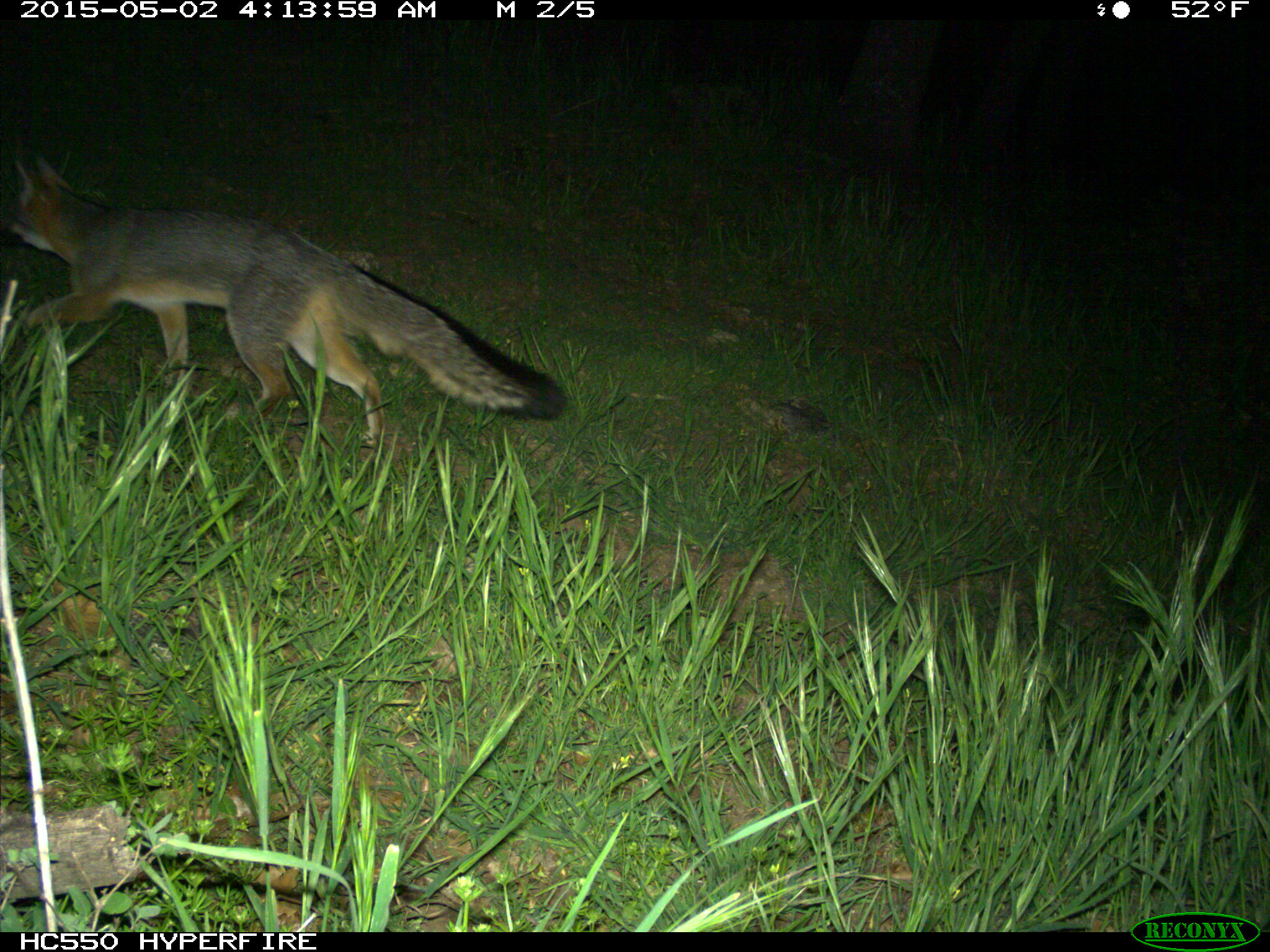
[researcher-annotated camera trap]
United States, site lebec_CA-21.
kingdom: Animalia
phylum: Chordata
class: Mammalia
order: Carnivora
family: Canidae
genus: Urocyon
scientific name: Urocyon cinereoargenteus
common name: gray fox